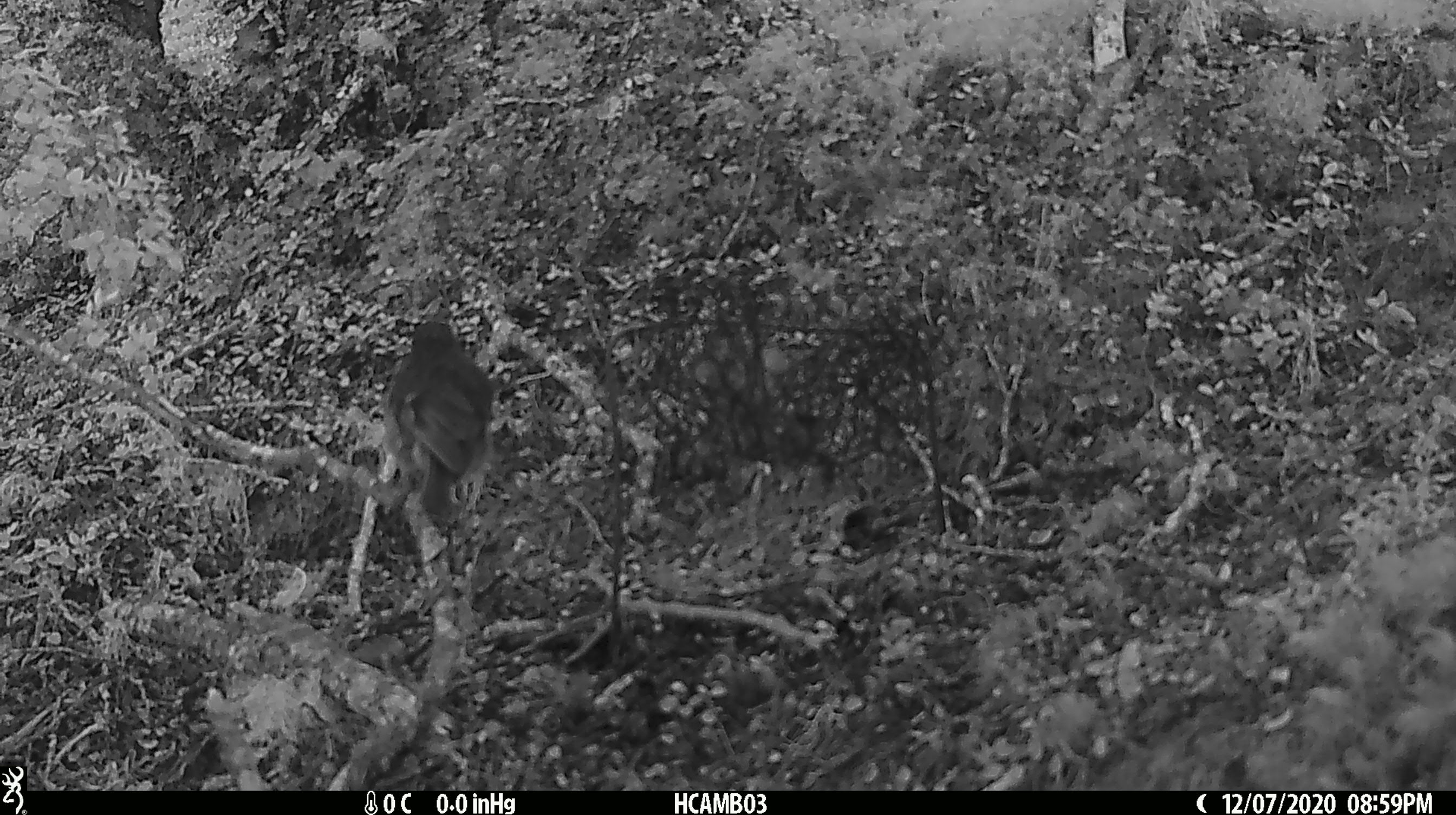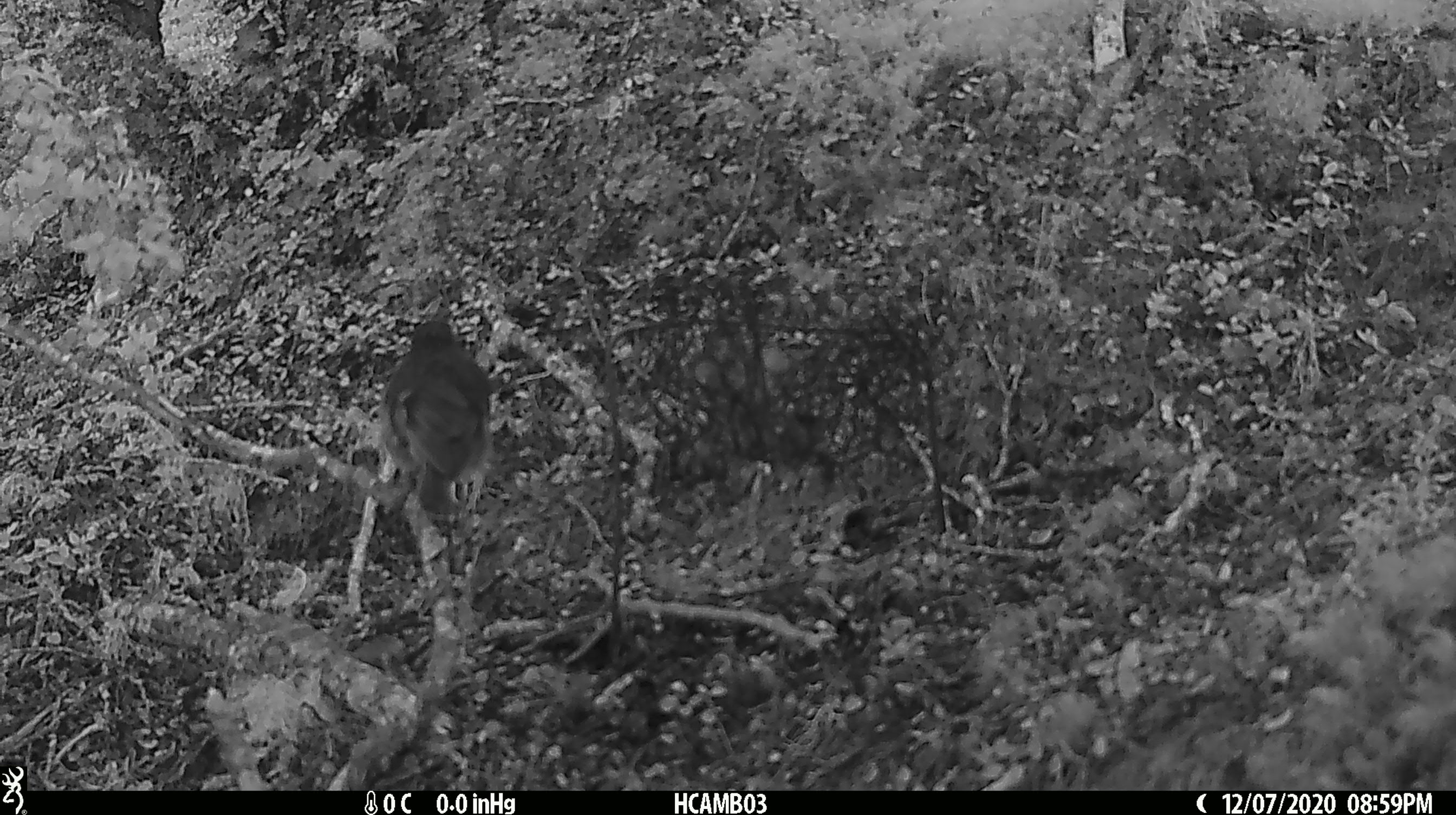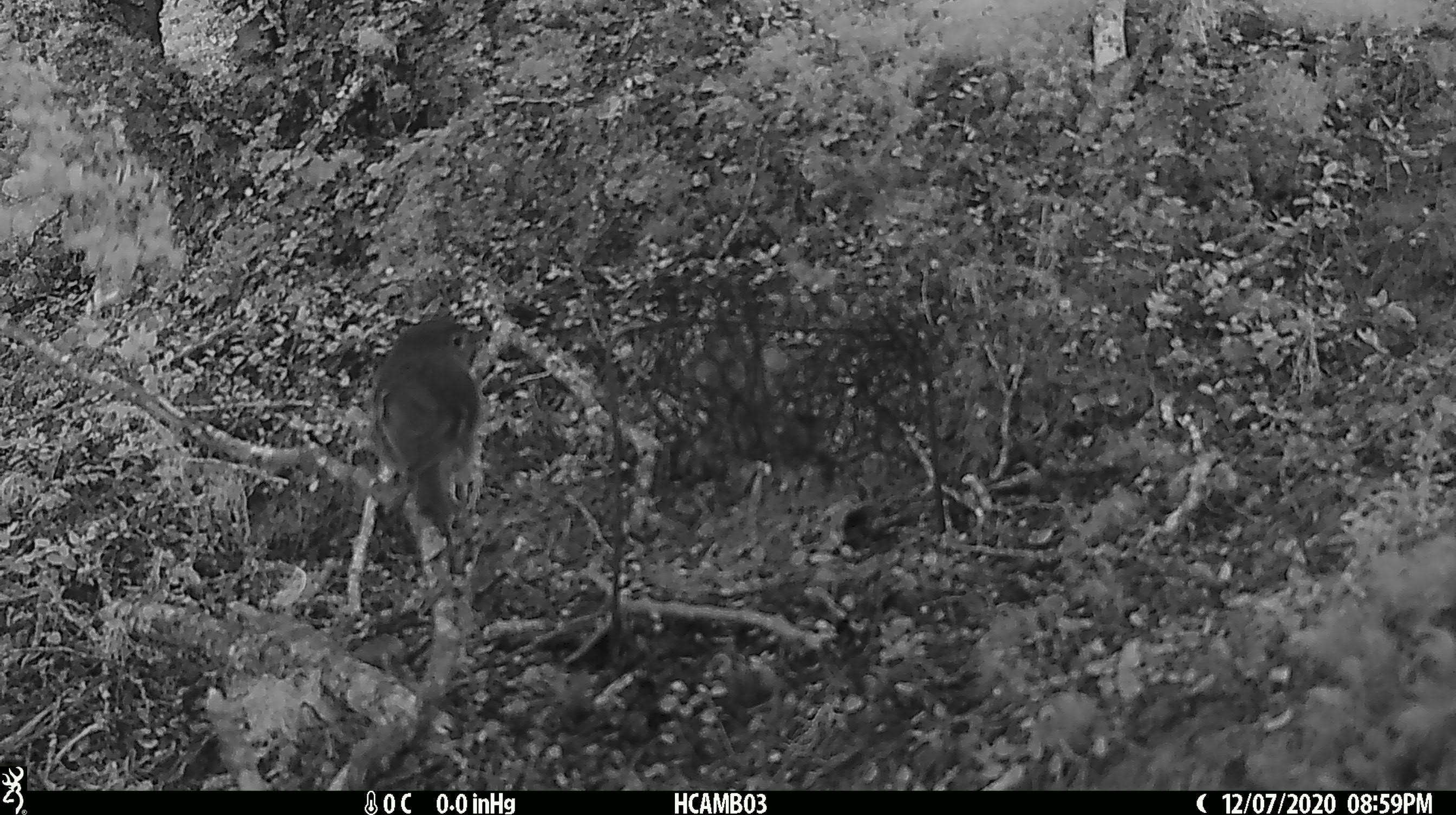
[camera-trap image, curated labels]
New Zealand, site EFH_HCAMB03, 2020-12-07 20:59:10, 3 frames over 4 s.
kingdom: Animalia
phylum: Chordata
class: Aves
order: Passeriformes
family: Petroicidae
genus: Petroica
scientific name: Petroica australis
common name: new zealand robin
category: robin